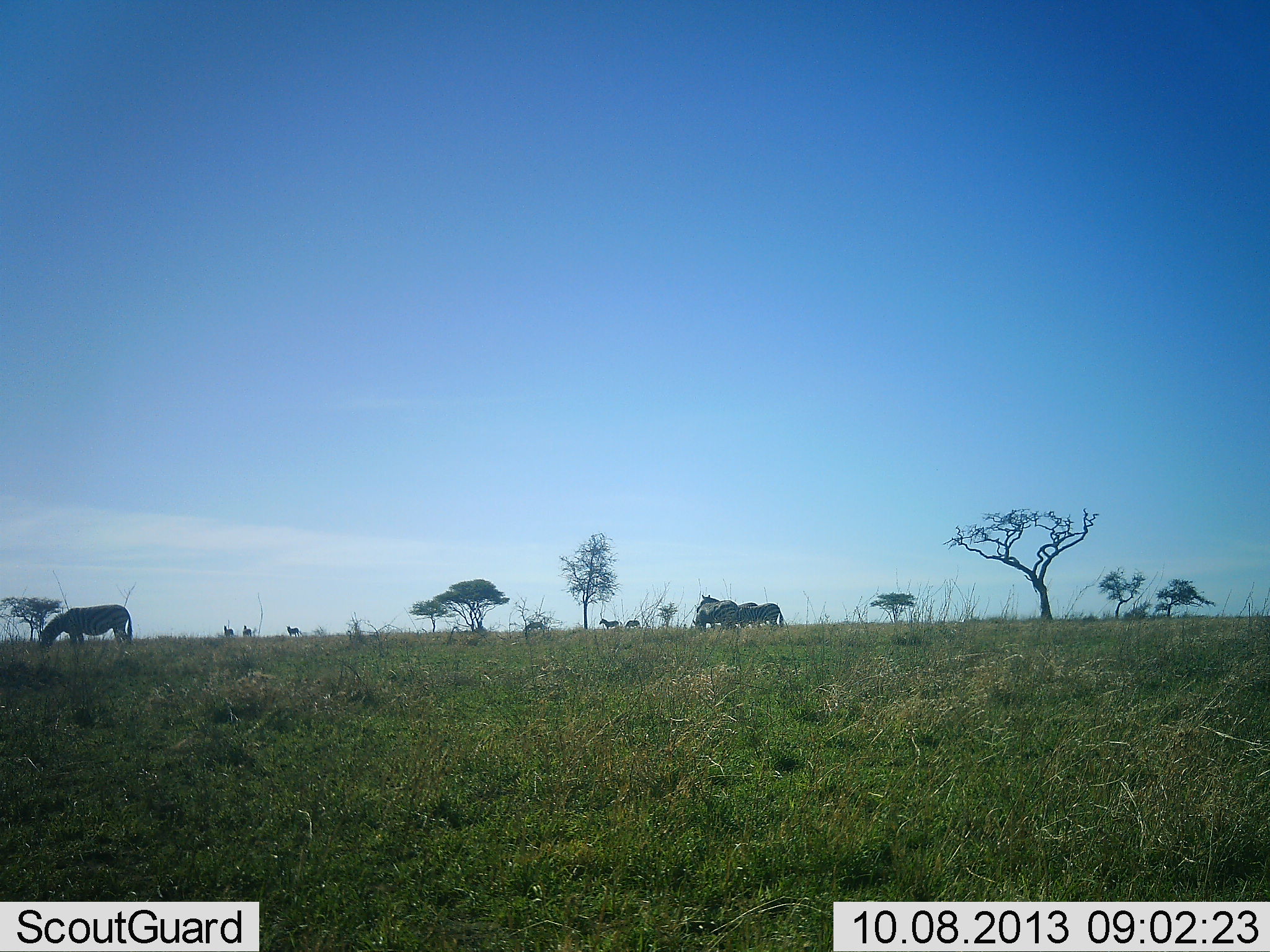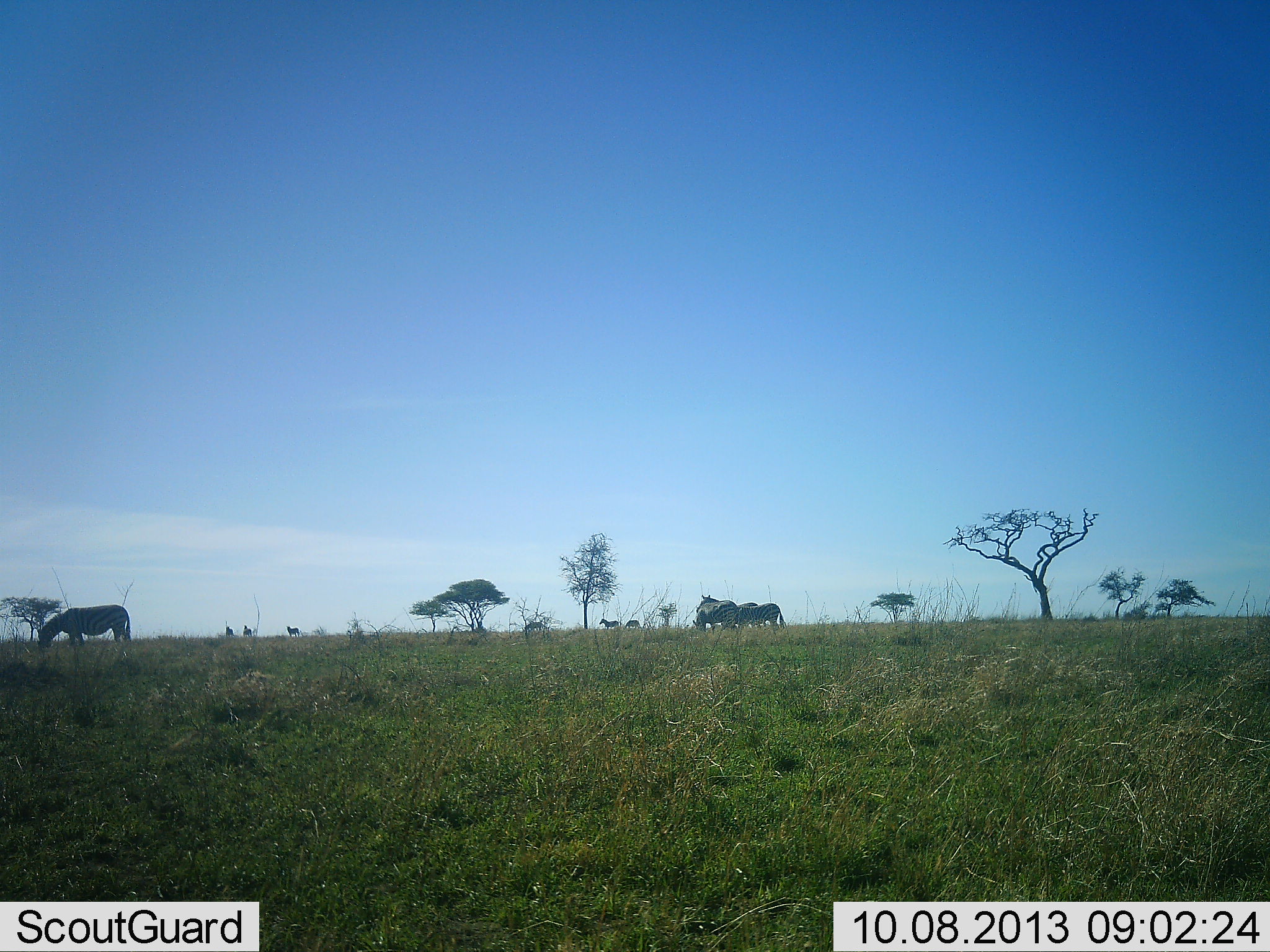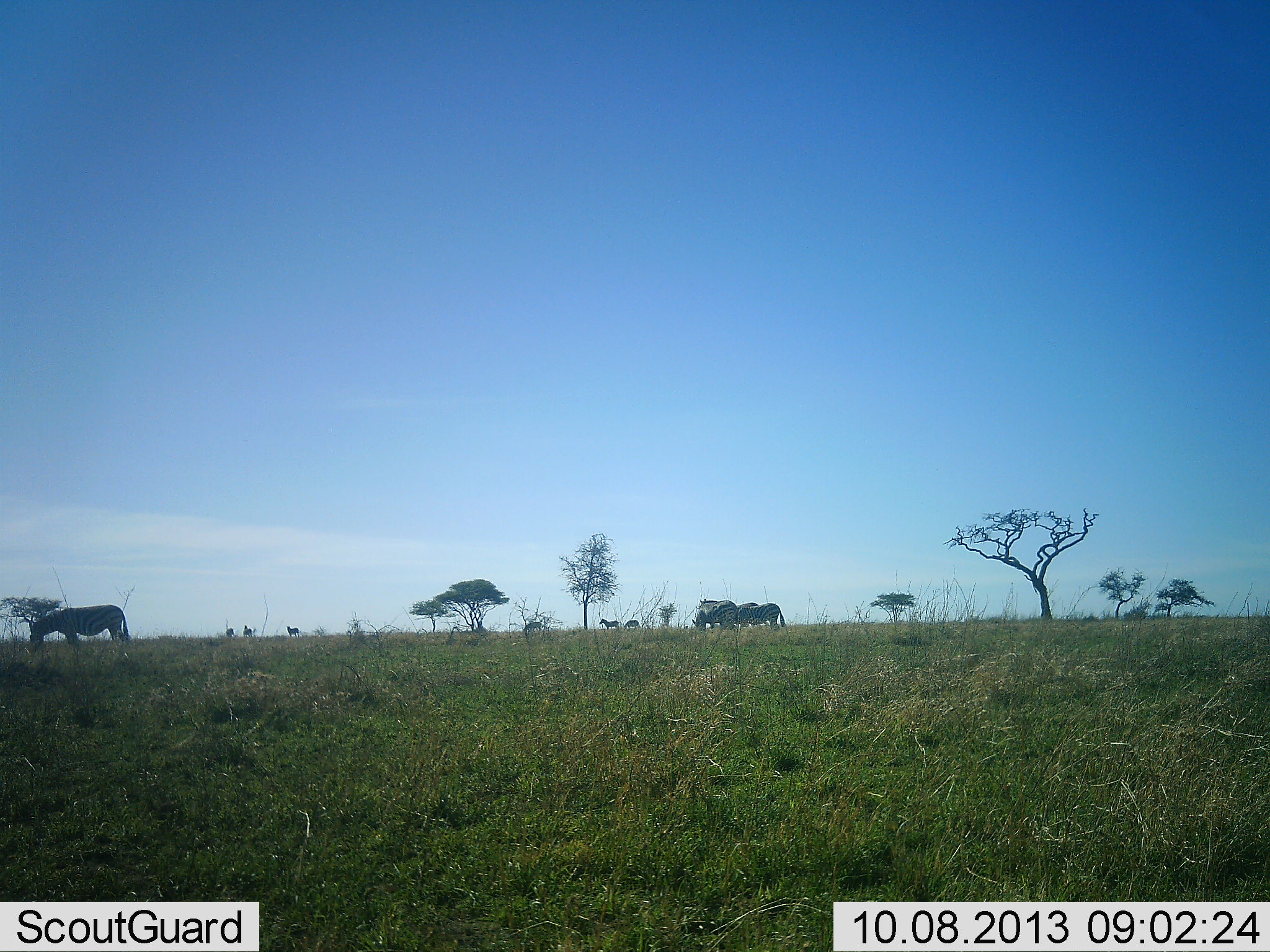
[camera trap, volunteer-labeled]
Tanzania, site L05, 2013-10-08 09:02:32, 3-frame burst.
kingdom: Animalia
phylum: Chordata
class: Mammalia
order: Perissodactyla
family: Equidae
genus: Equus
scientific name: Equus quagga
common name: plains zebra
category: zebra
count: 8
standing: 71%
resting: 0%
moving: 12%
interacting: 12%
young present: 0%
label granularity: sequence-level